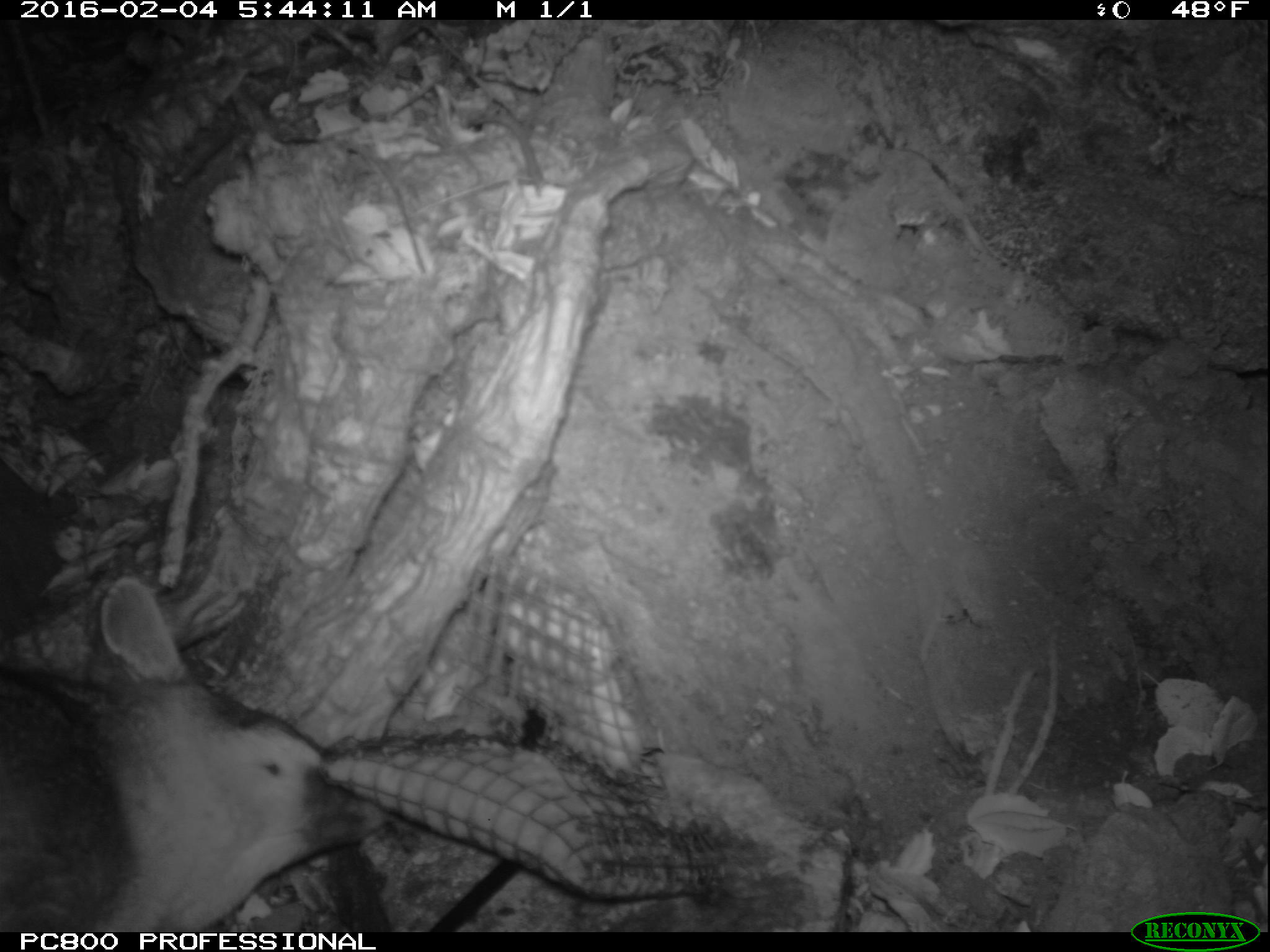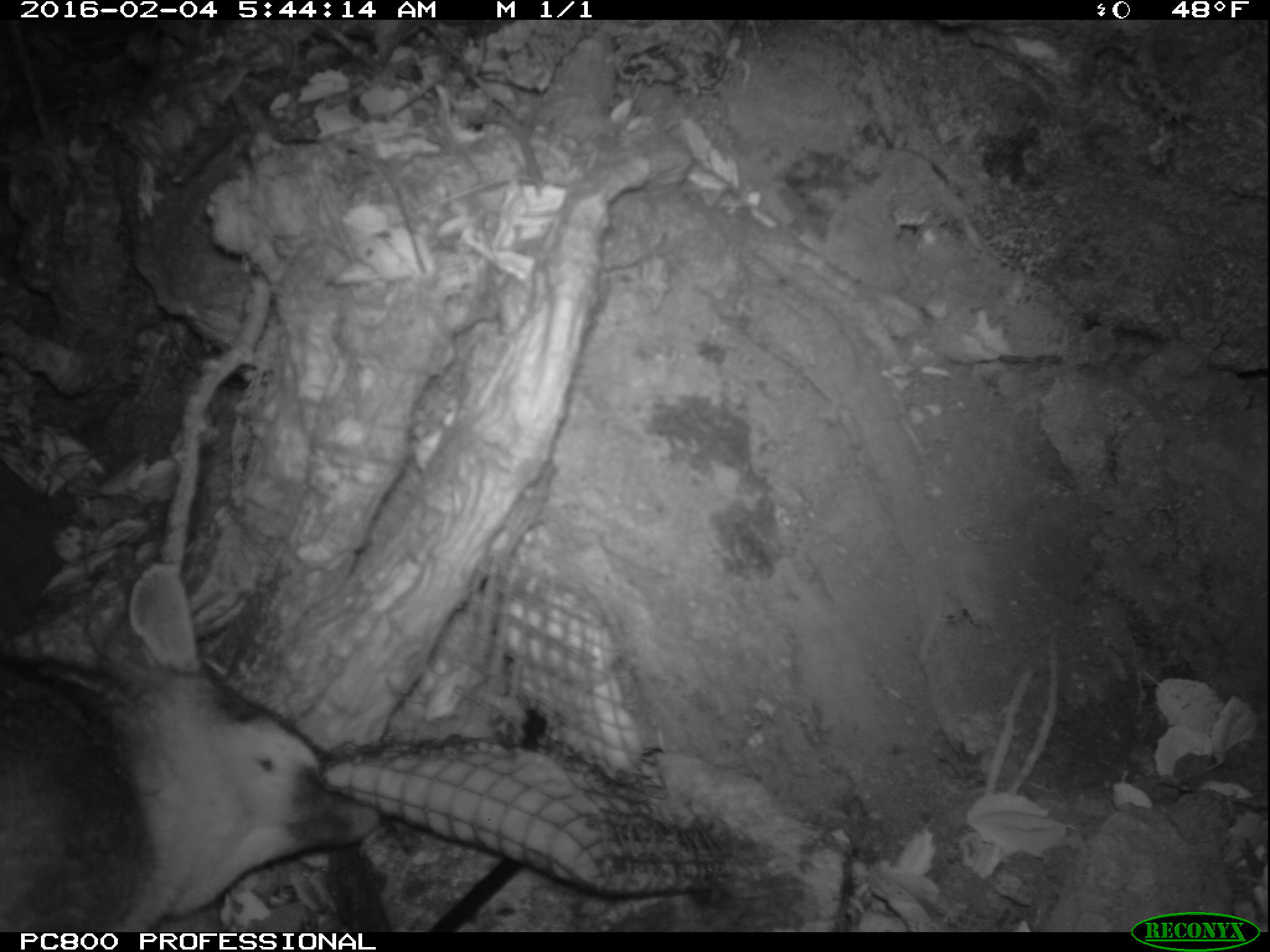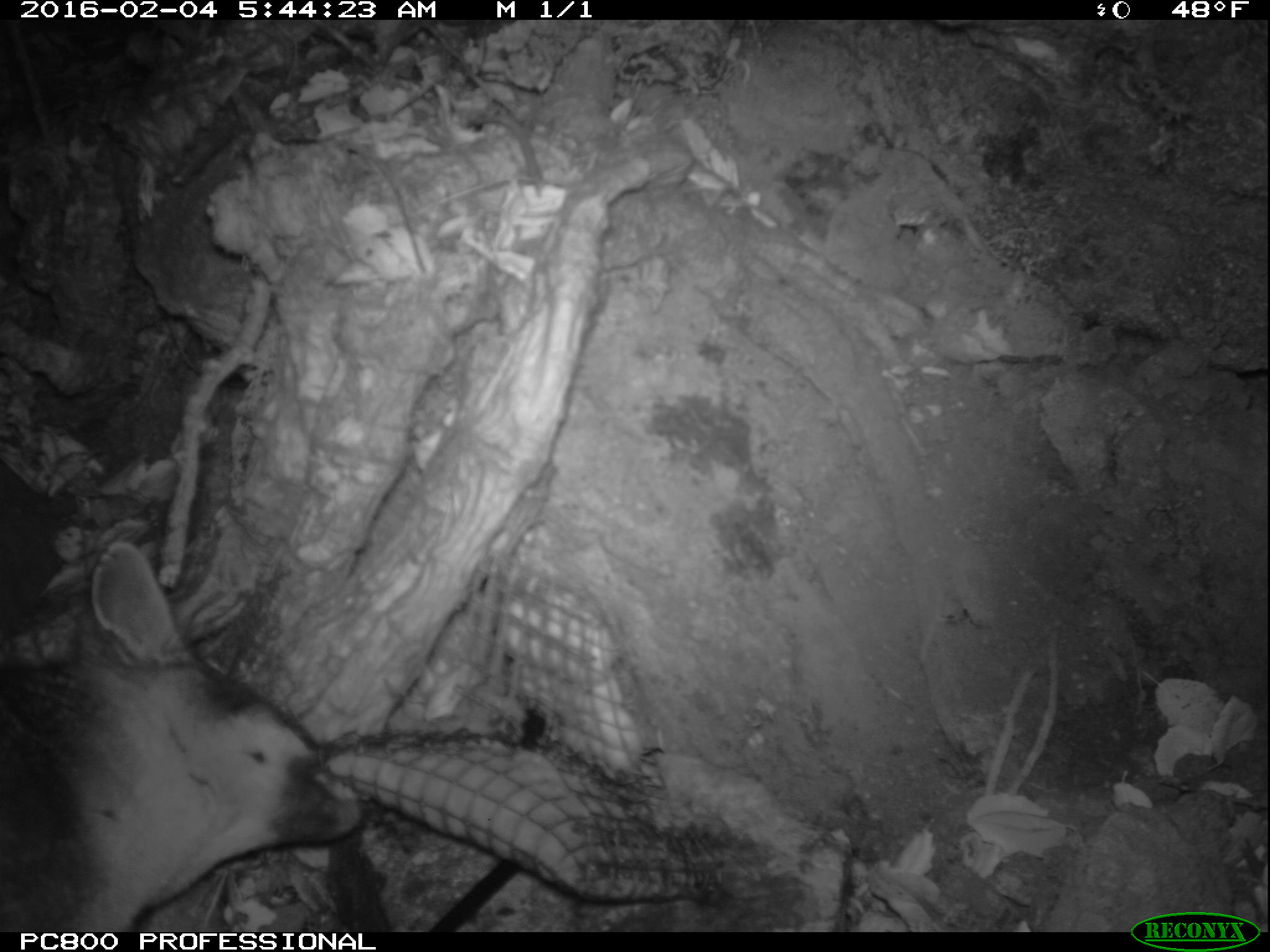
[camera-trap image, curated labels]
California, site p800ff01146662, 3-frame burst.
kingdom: Animalia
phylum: Chordata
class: Mammalia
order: Carnivora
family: Canidae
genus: Urocyon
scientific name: Urocyon littoralis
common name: island fox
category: fox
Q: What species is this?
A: Fox (island fox) (Urocyon littoralis).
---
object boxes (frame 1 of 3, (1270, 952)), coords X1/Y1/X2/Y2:
fox: 0/578/386/932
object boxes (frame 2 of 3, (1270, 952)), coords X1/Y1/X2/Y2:
fox: 0/560/381/928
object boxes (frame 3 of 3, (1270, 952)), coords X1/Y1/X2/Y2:
fox: 0/544/364/932